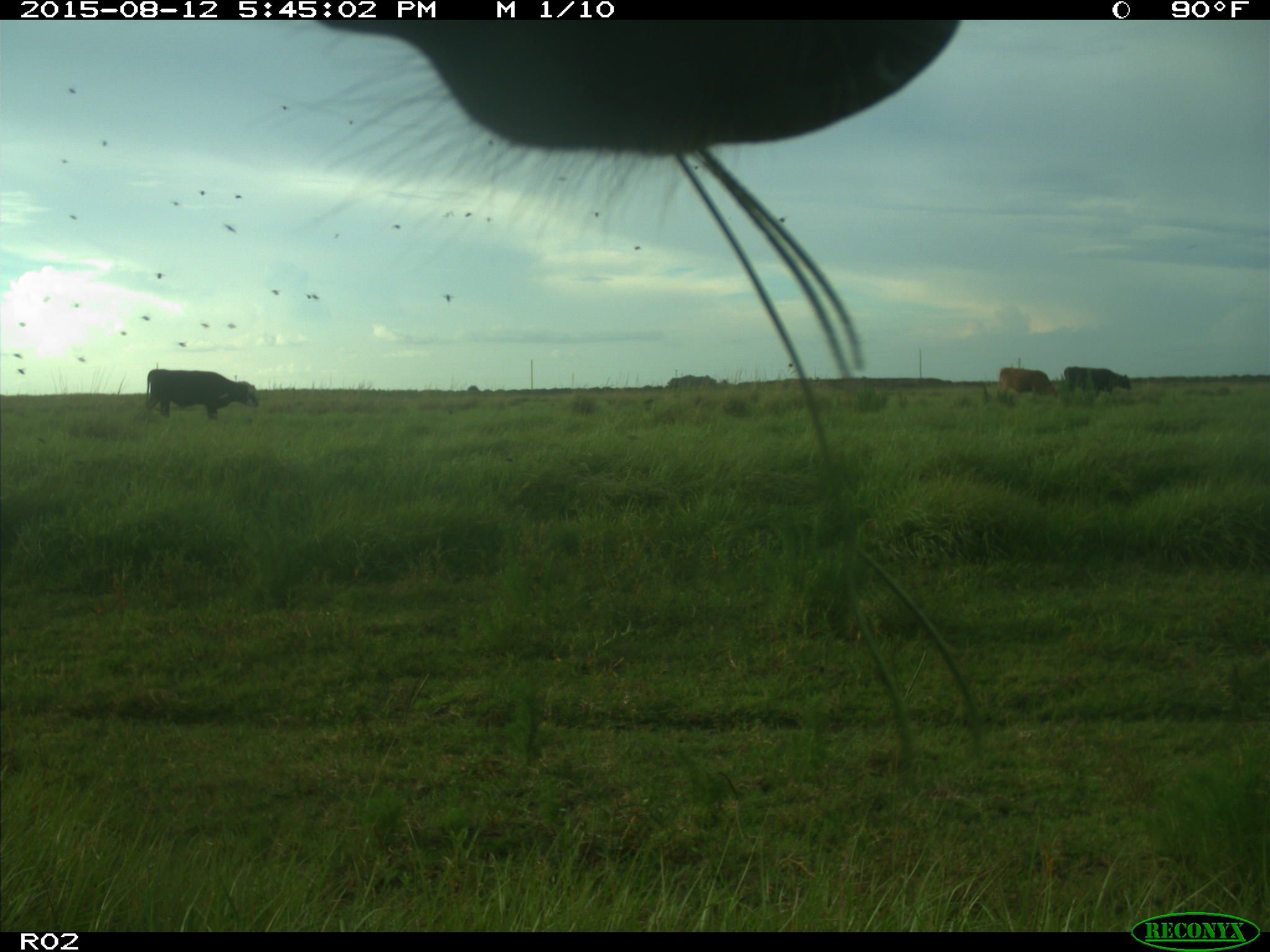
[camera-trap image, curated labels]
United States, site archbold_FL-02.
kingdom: Animalia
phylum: Chordata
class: Mammalia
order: Artiodactyla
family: Bovidae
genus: Bos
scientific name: Bos taurus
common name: domestic cow